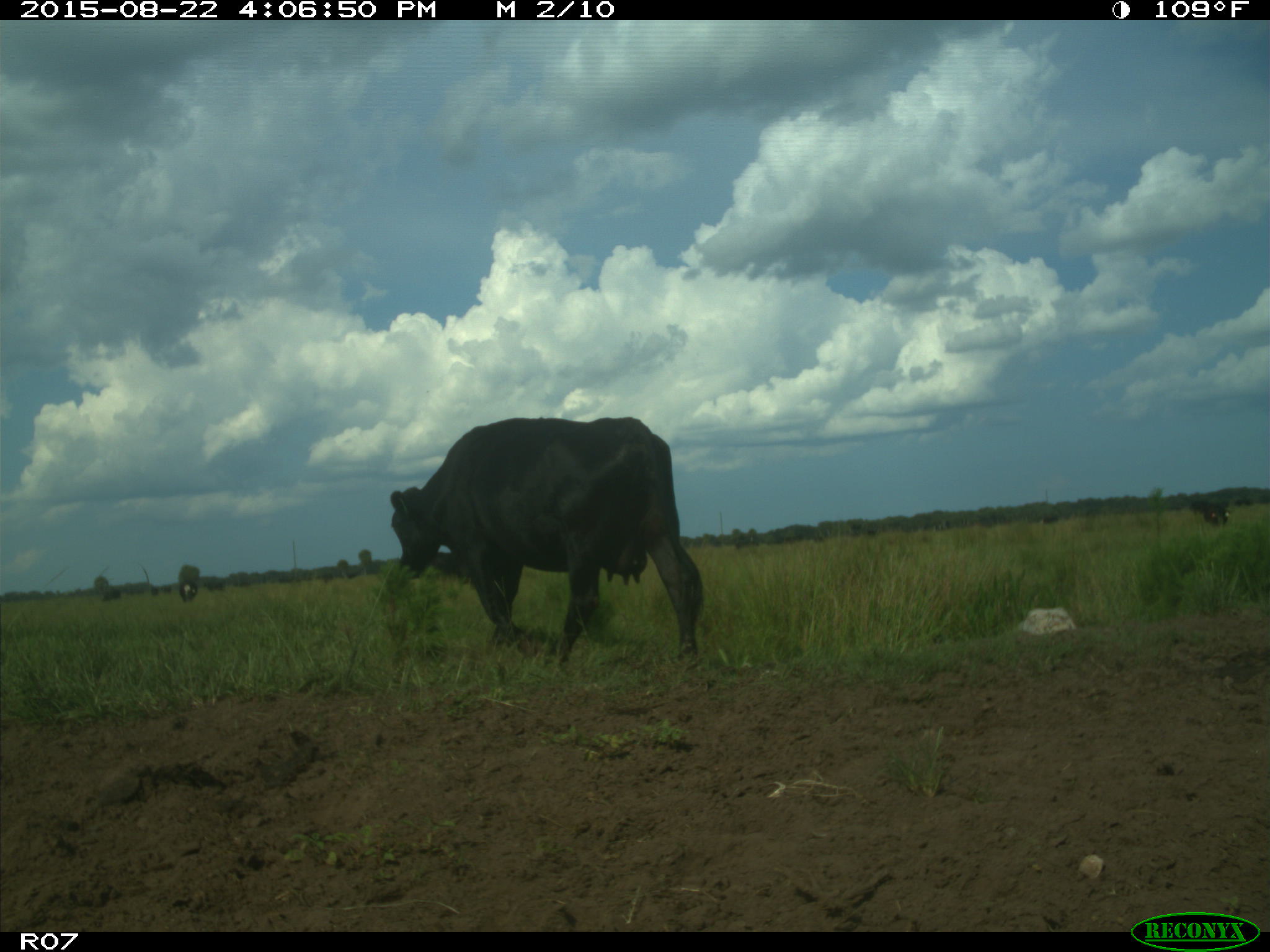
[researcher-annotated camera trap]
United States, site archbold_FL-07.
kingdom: Animalia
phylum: Chordata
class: Mammalia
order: Artiodactyla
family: Bovidae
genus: Bos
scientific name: Bos taurus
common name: domestic cow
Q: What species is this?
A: Bos taurus (domestic cow).